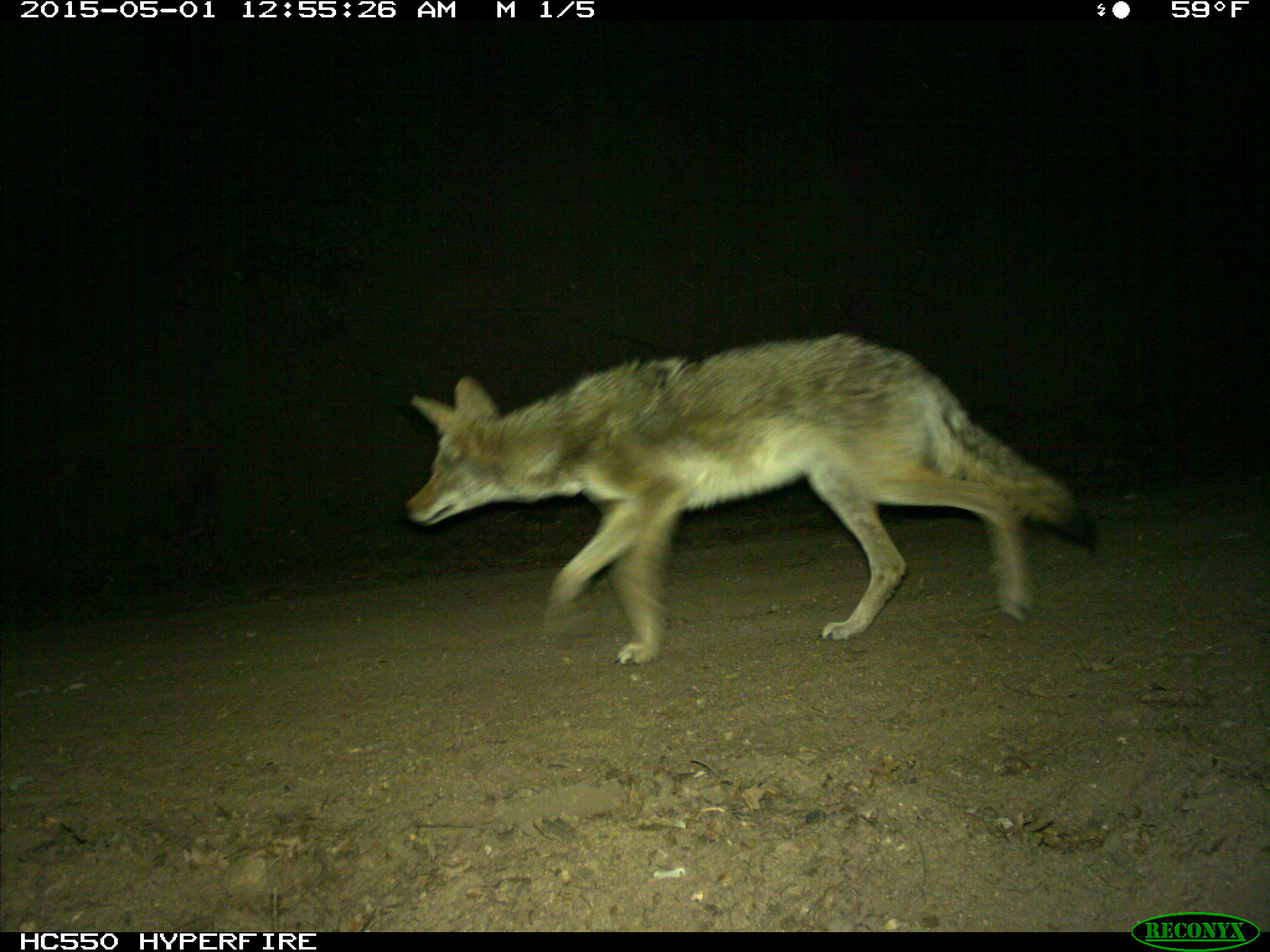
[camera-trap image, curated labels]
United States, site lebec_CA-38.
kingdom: Animalia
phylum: Chordata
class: Mammalia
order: Carnivora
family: Canidae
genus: Canis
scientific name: Canis latrans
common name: coyote